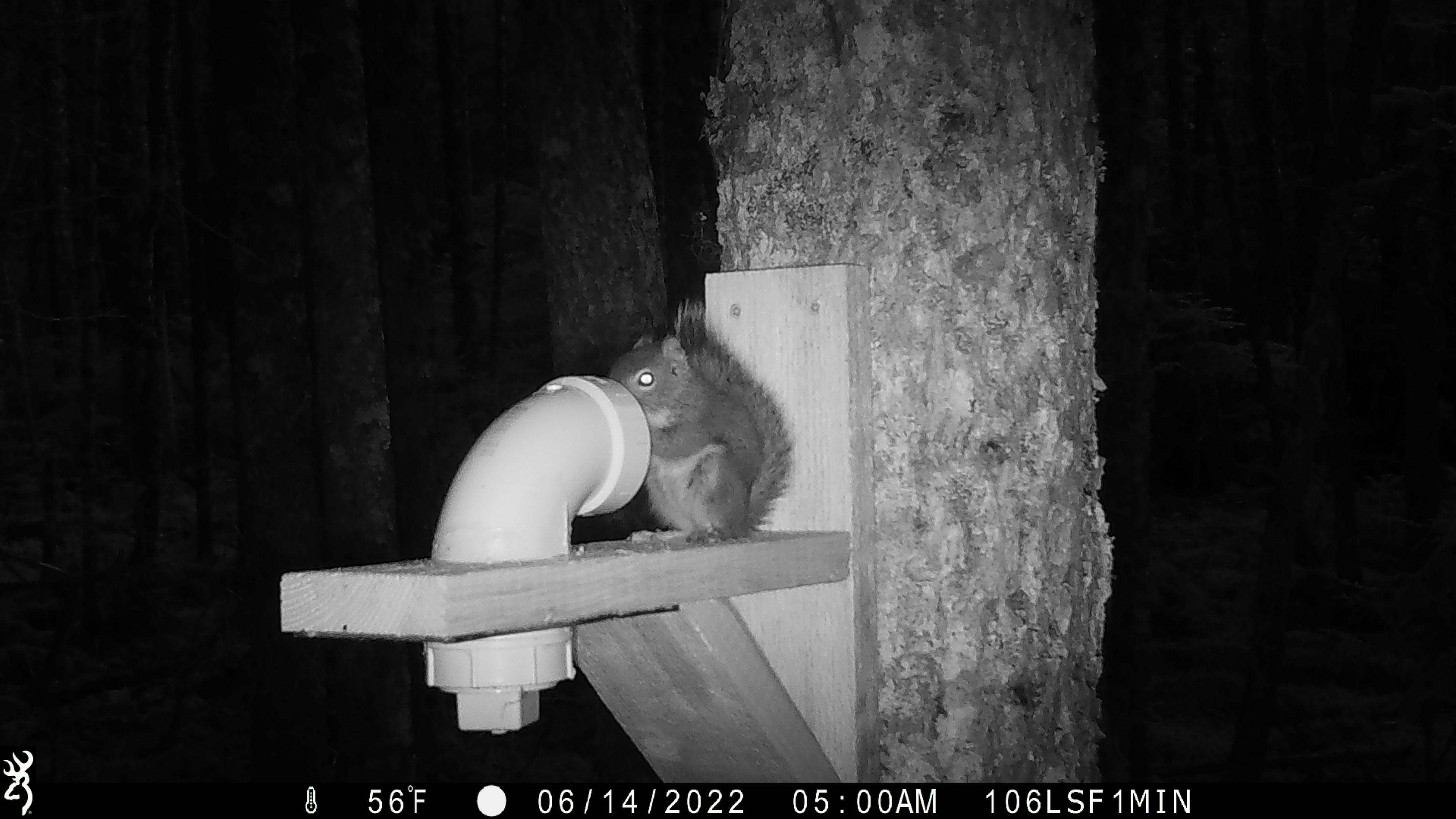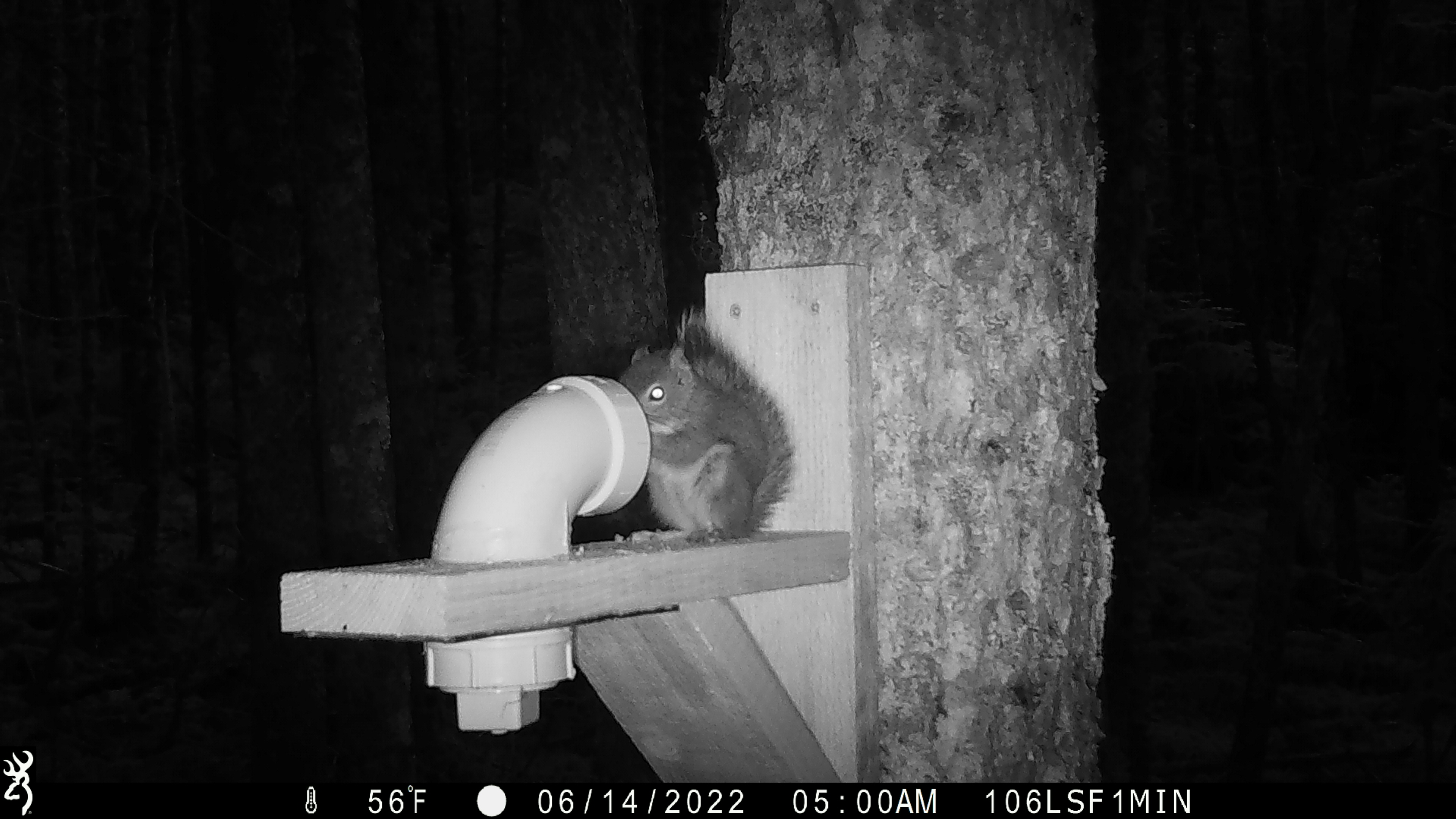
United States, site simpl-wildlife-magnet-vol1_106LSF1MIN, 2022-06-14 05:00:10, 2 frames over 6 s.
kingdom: Animalia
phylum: Chordata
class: Mammalia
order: Rodentia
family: Sciuridae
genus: Tamiasciurus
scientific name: Tamiasciurus hudsonicus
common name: red squirrel